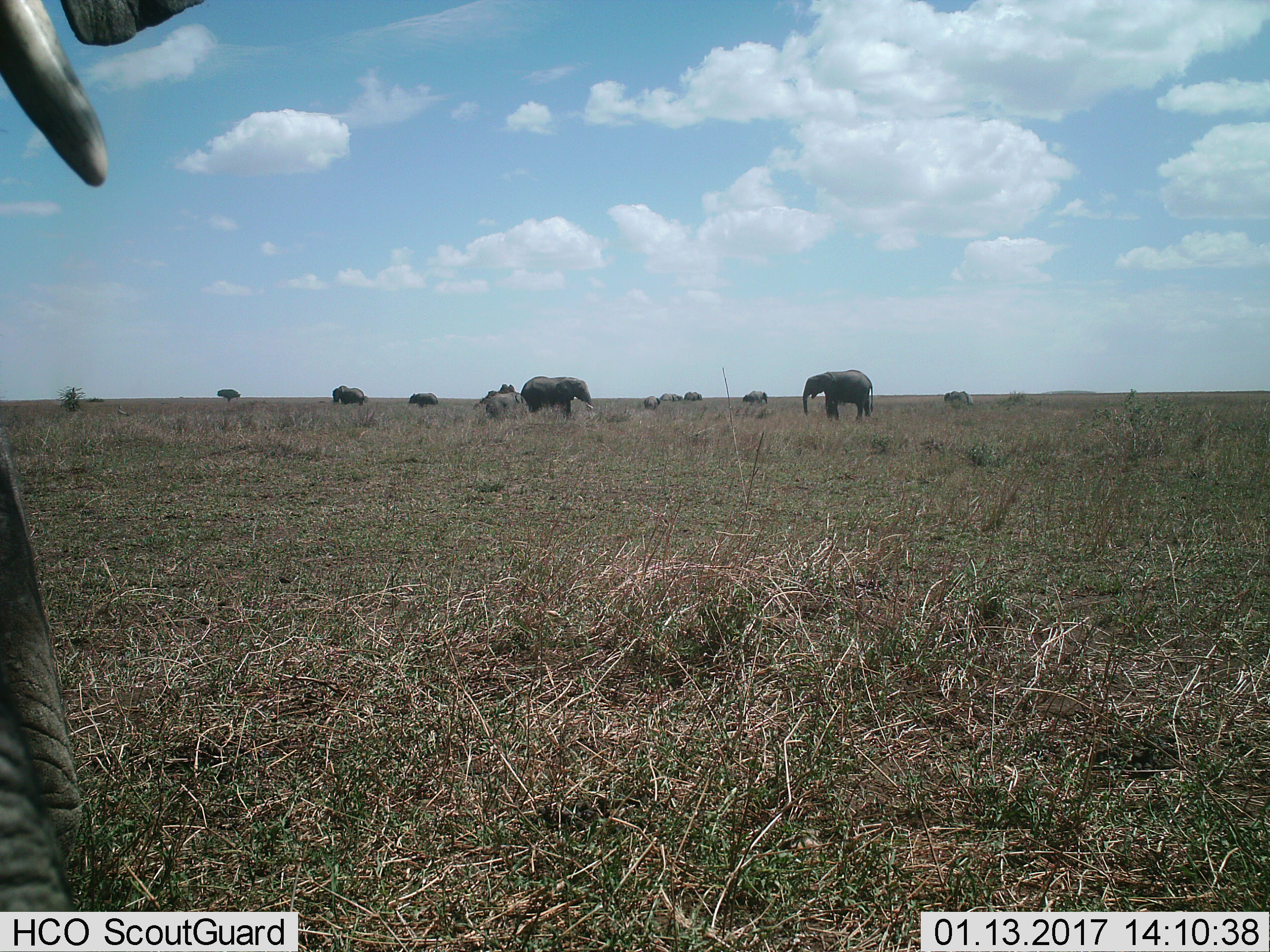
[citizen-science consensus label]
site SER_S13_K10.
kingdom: Animalia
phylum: Chordata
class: Mammalia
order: Proboscidea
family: Elephantidae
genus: Loxodonta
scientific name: Loxodonta africana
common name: african bush elephant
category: elephant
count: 11-50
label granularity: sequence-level